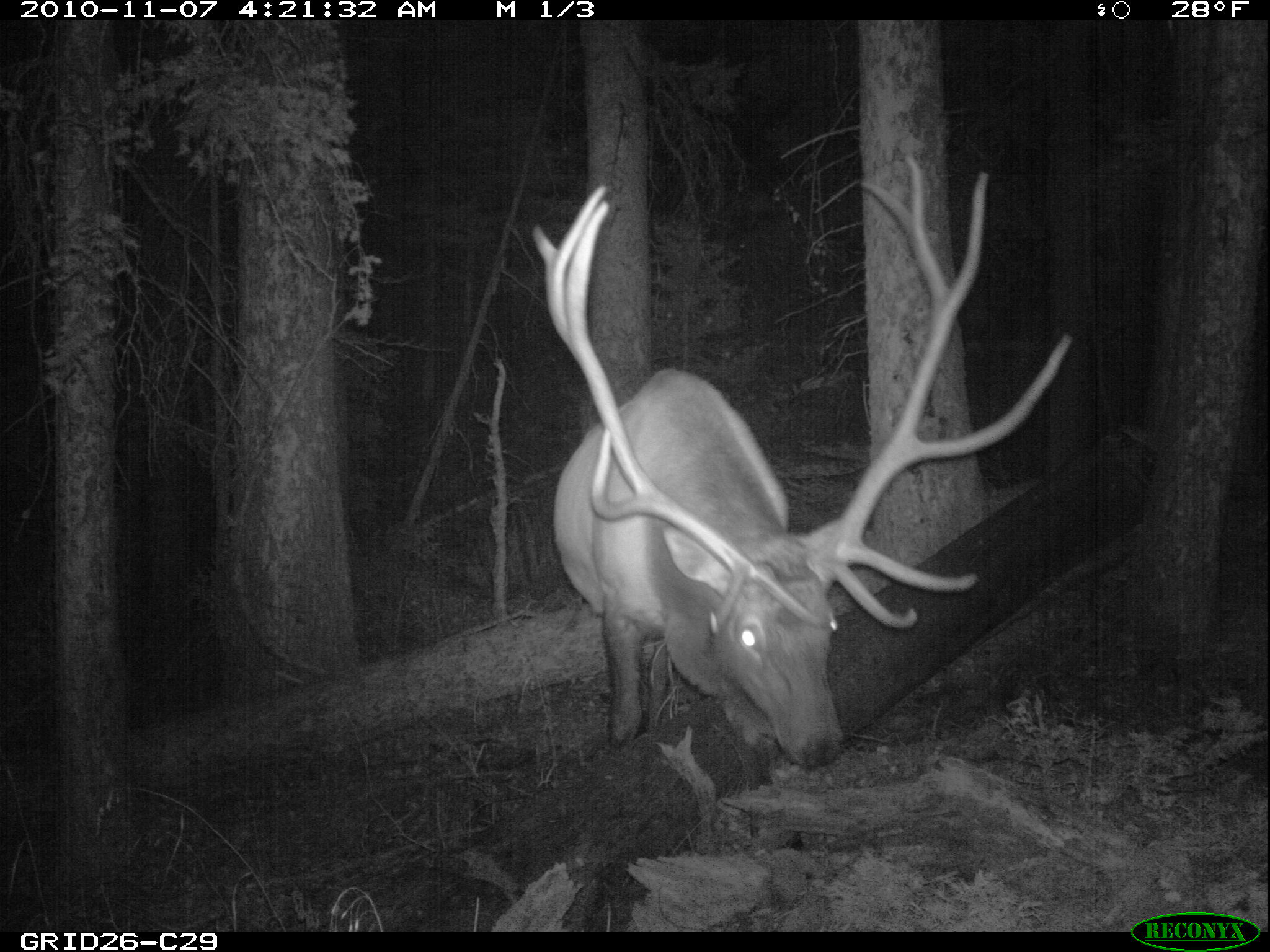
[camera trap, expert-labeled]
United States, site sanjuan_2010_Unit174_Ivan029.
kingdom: Animalia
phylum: Chordata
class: Mammalia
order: Artiodactyla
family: Cervidae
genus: Cervus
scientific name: Cervus elaphus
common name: red deer